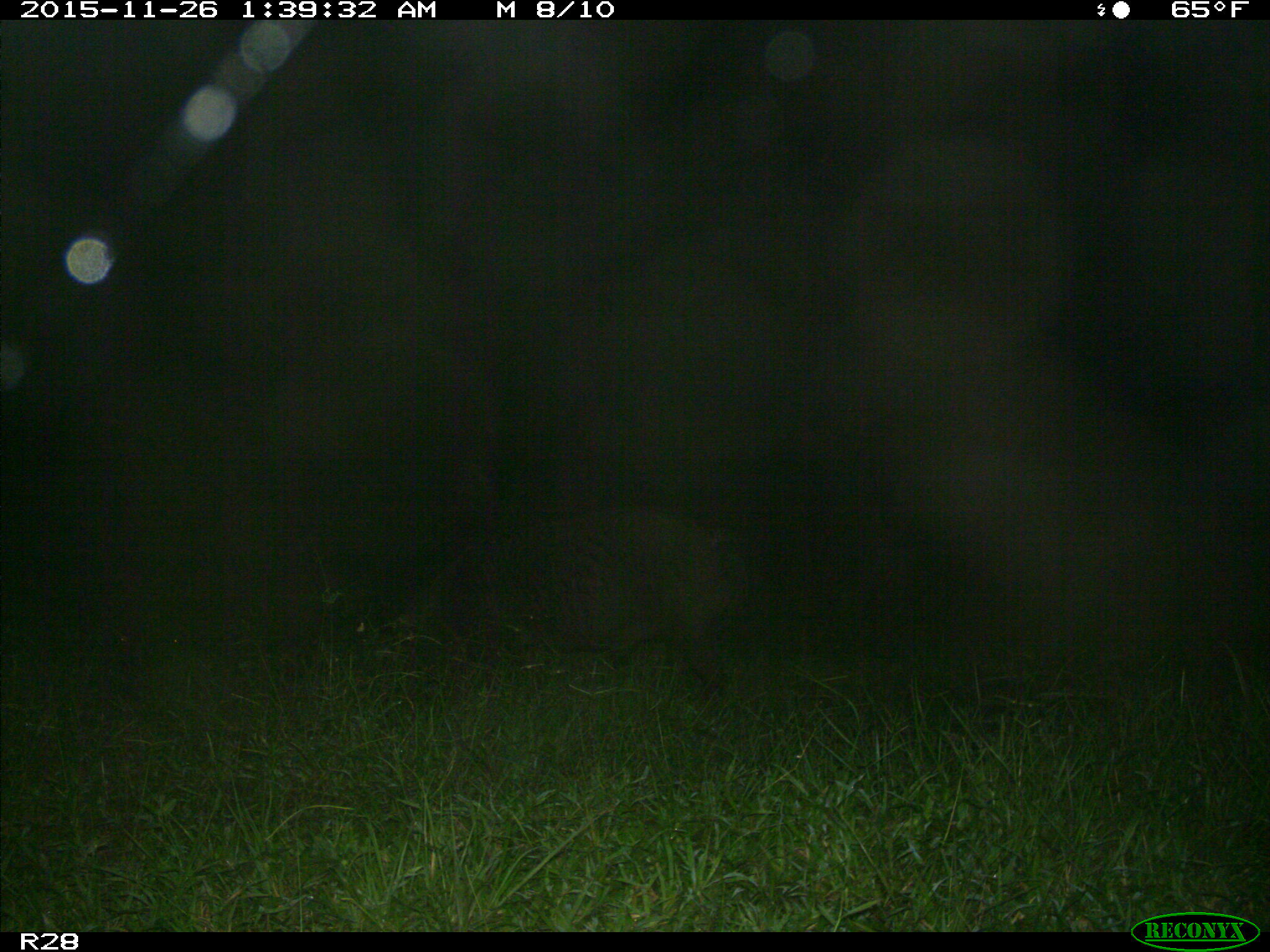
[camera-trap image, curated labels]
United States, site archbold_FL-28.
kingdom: Animalia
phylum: Chordata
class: Mammalia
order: Artiodactyla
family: Suidae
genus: Sus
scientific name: Sus scrofa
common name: wild boar